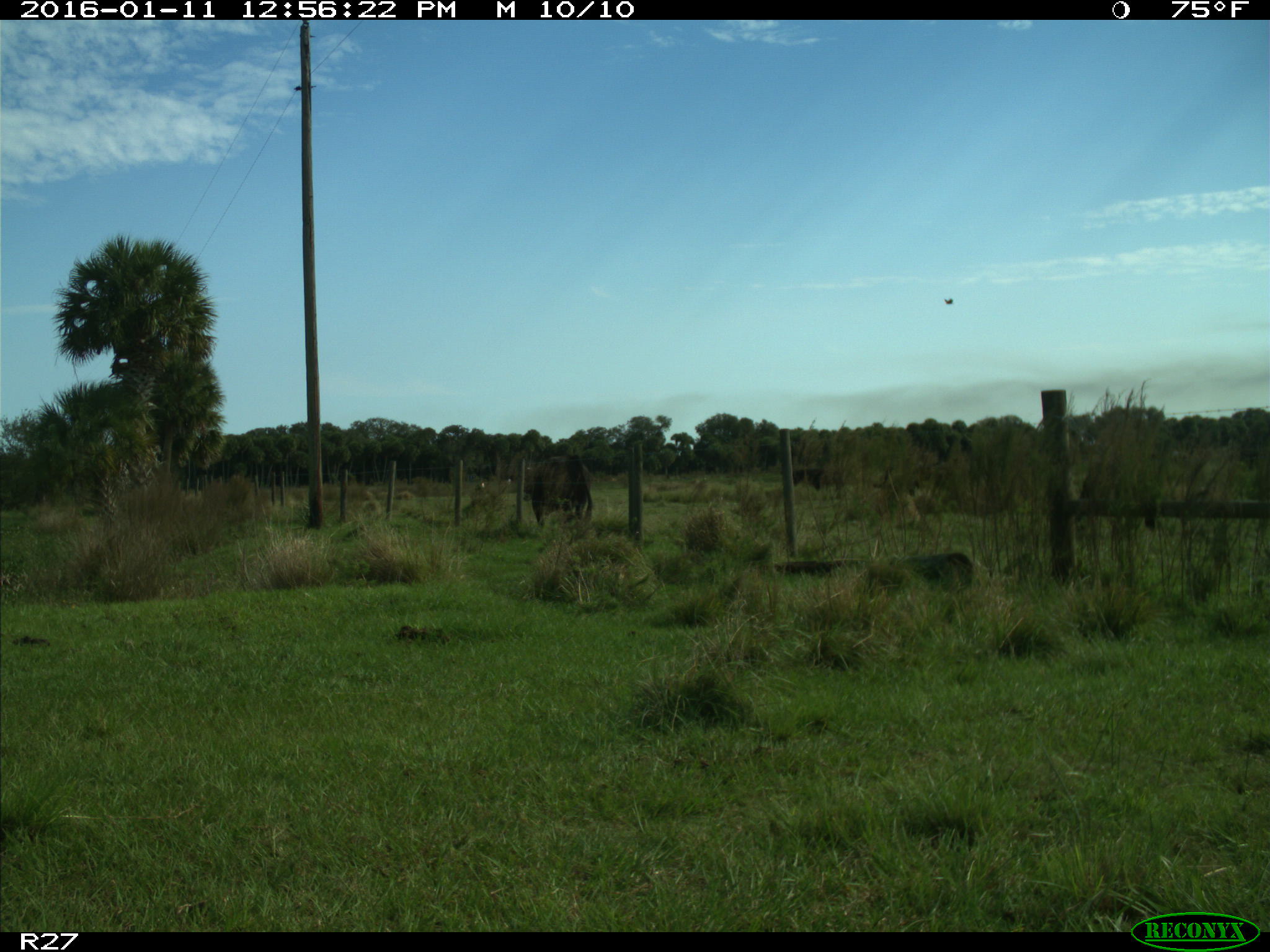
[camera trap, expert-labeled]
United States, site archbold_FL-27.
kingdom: Animalia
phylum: Chordata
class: Mammalia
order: Artiodactyla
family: Bovidae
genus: Bos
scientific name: Bos taurus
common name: domestic cow